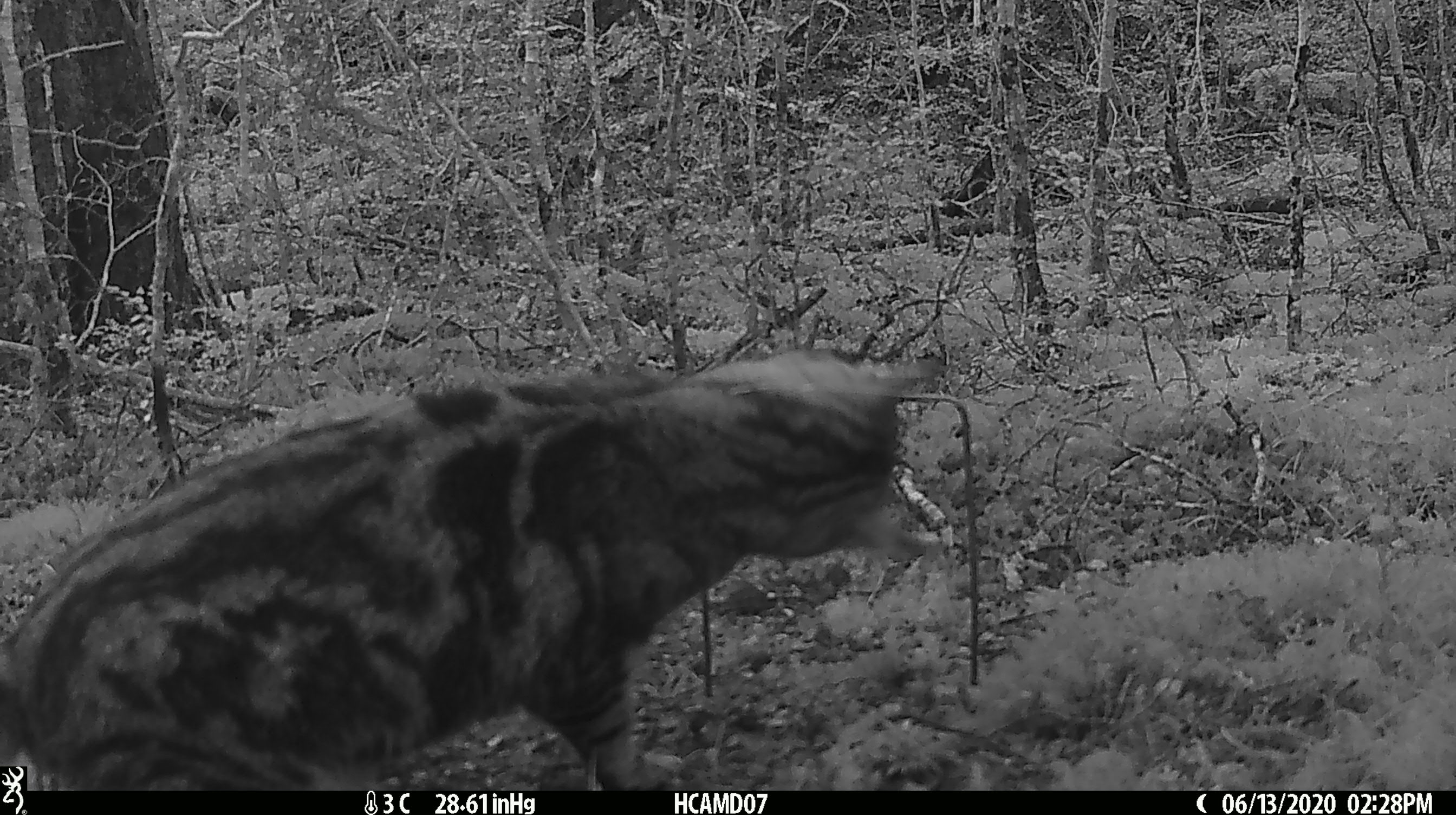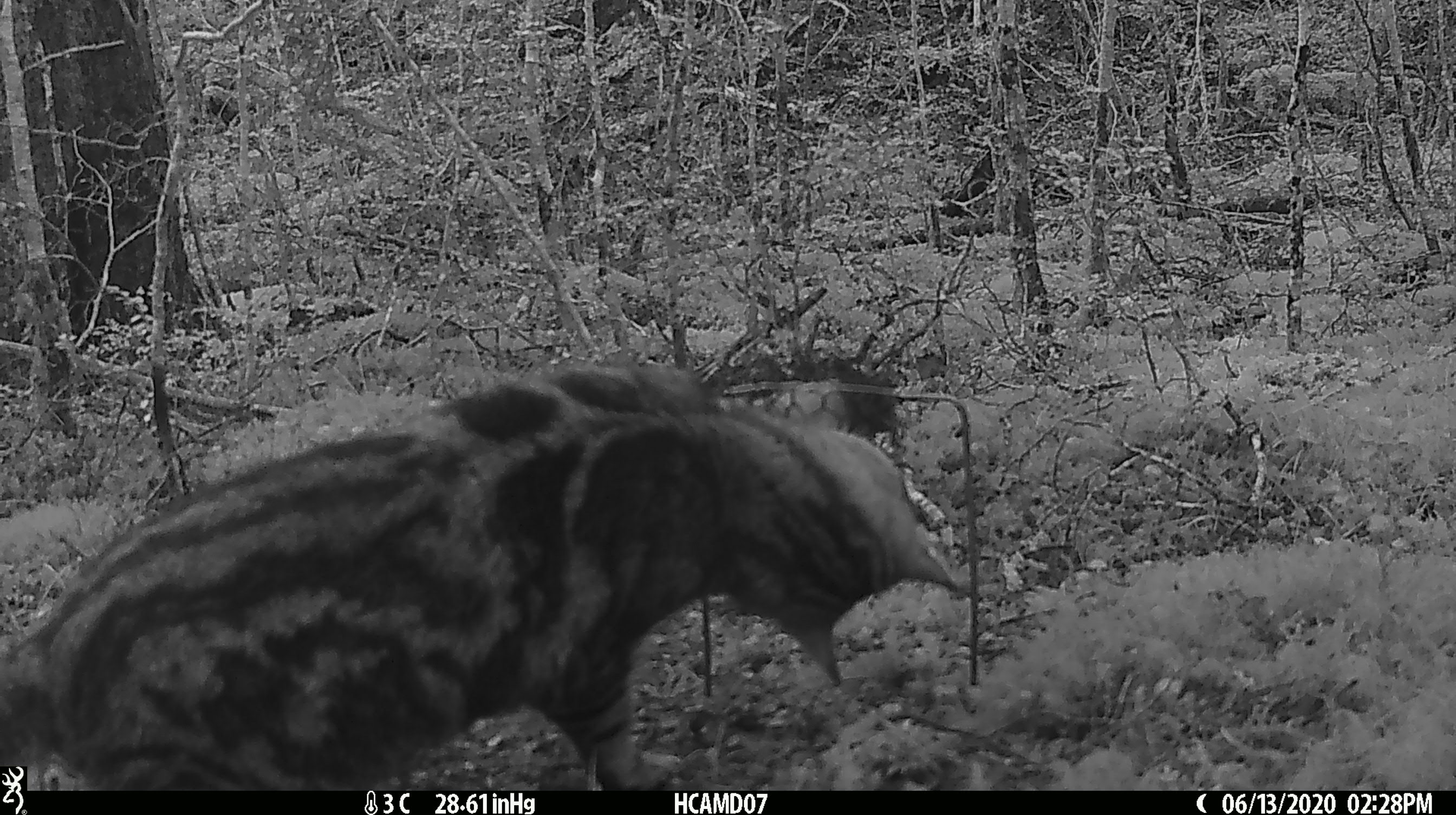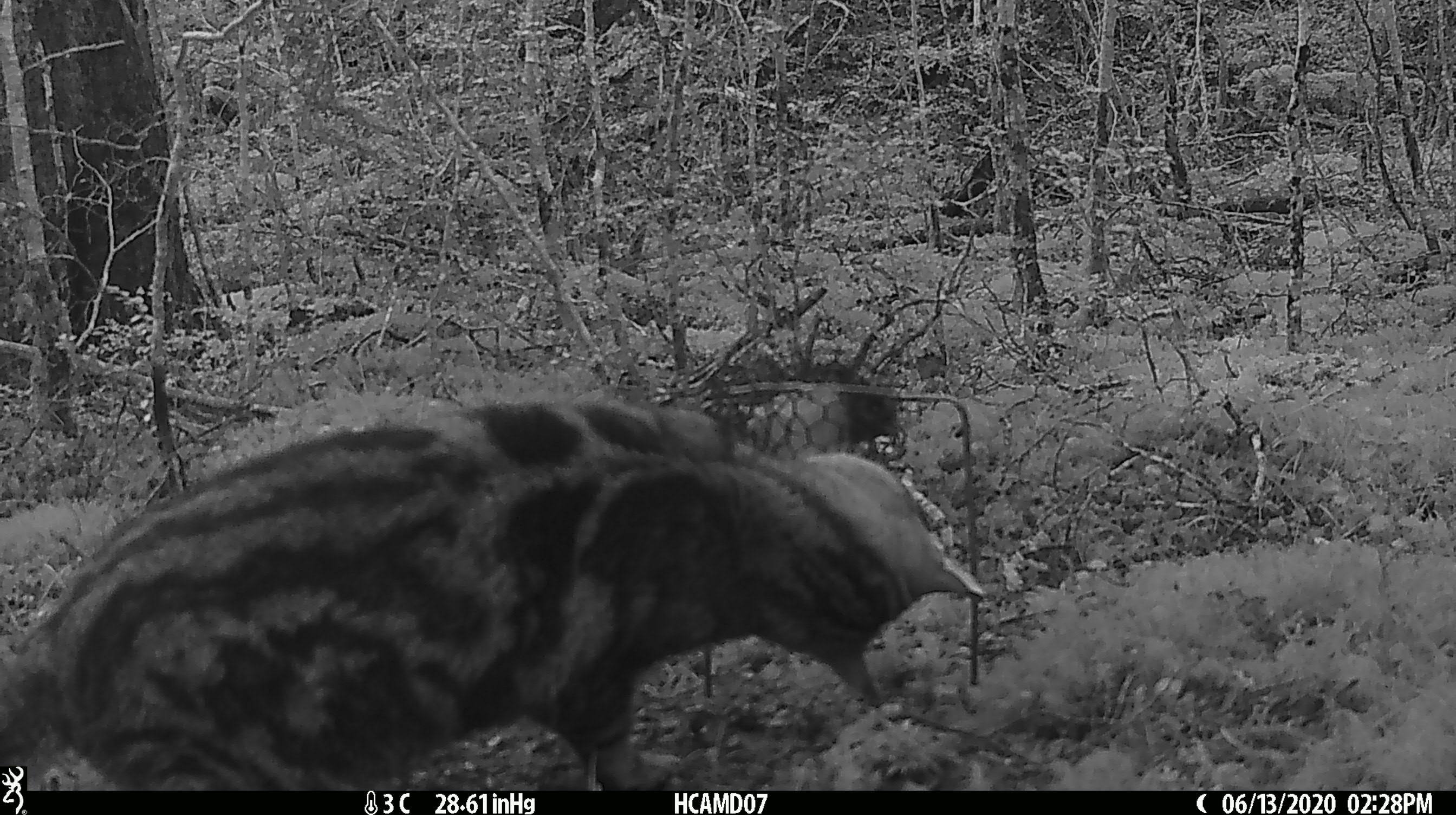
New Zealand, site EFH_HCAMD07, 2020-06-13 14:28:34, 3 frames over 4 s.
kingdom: Animalia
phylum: Chordata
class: Mammalia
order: Carnivora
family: Felidae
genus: Felis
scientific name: Felis catus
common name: domestic cat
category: cat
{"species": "cat (domestic cat) (Felis catus)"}